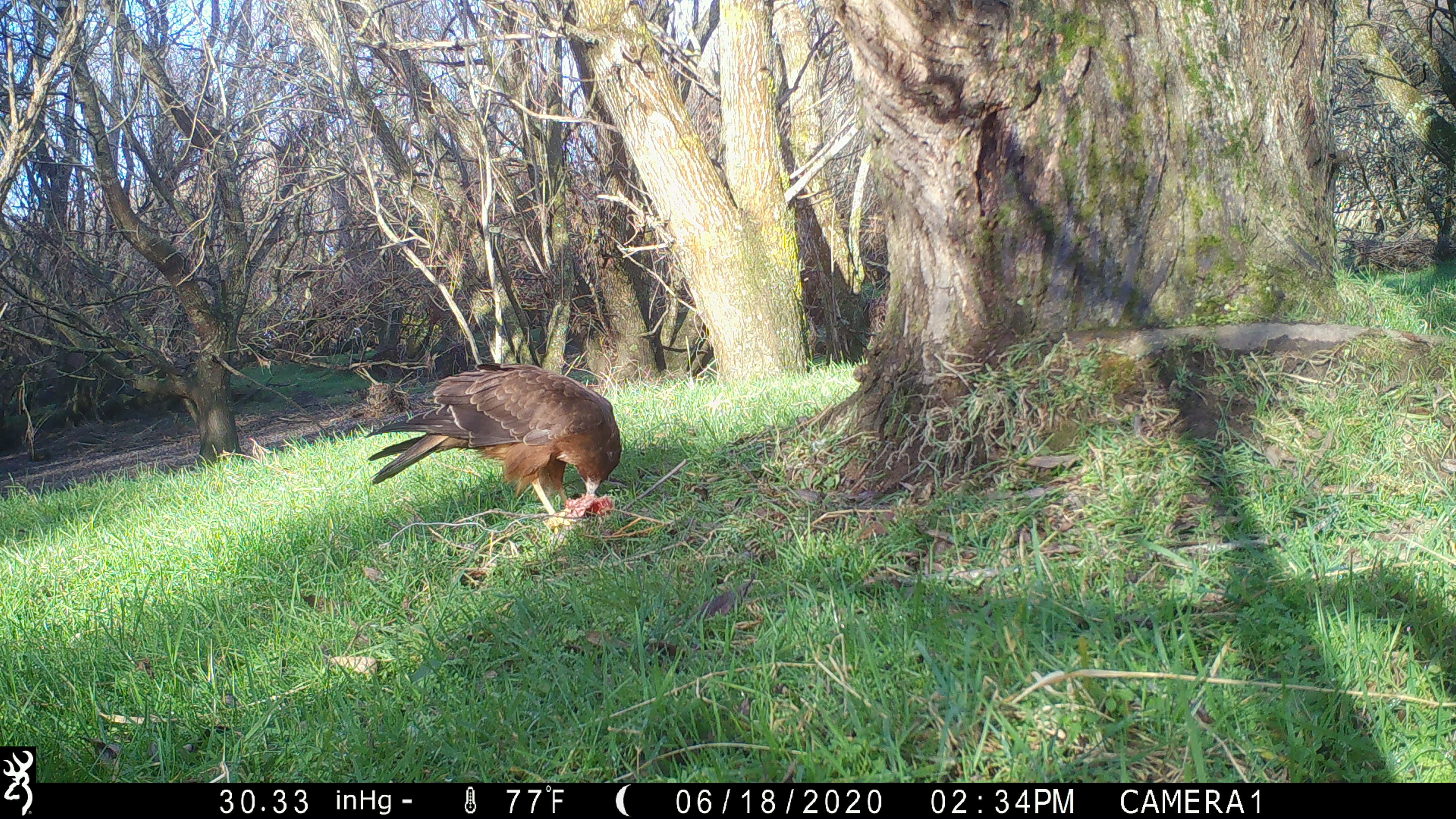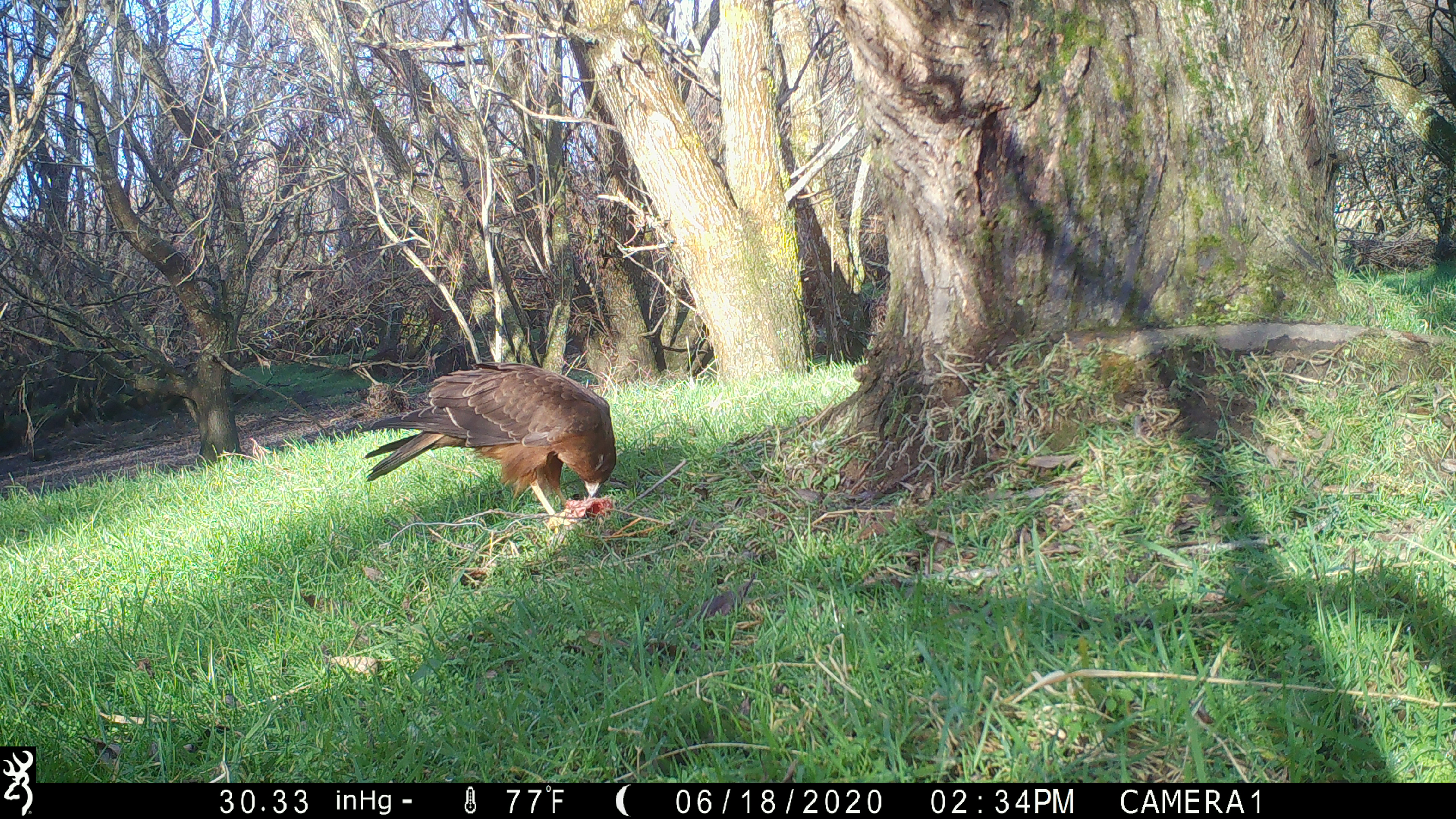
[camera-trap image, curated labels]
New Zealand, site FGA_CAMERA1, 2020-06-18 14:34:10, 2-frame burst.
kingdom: Animalia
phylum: Chordata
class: Aves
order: Accipitriformes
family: Accipitridae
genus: Circus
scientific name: Circus approximans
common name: swamp harrier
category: harrier